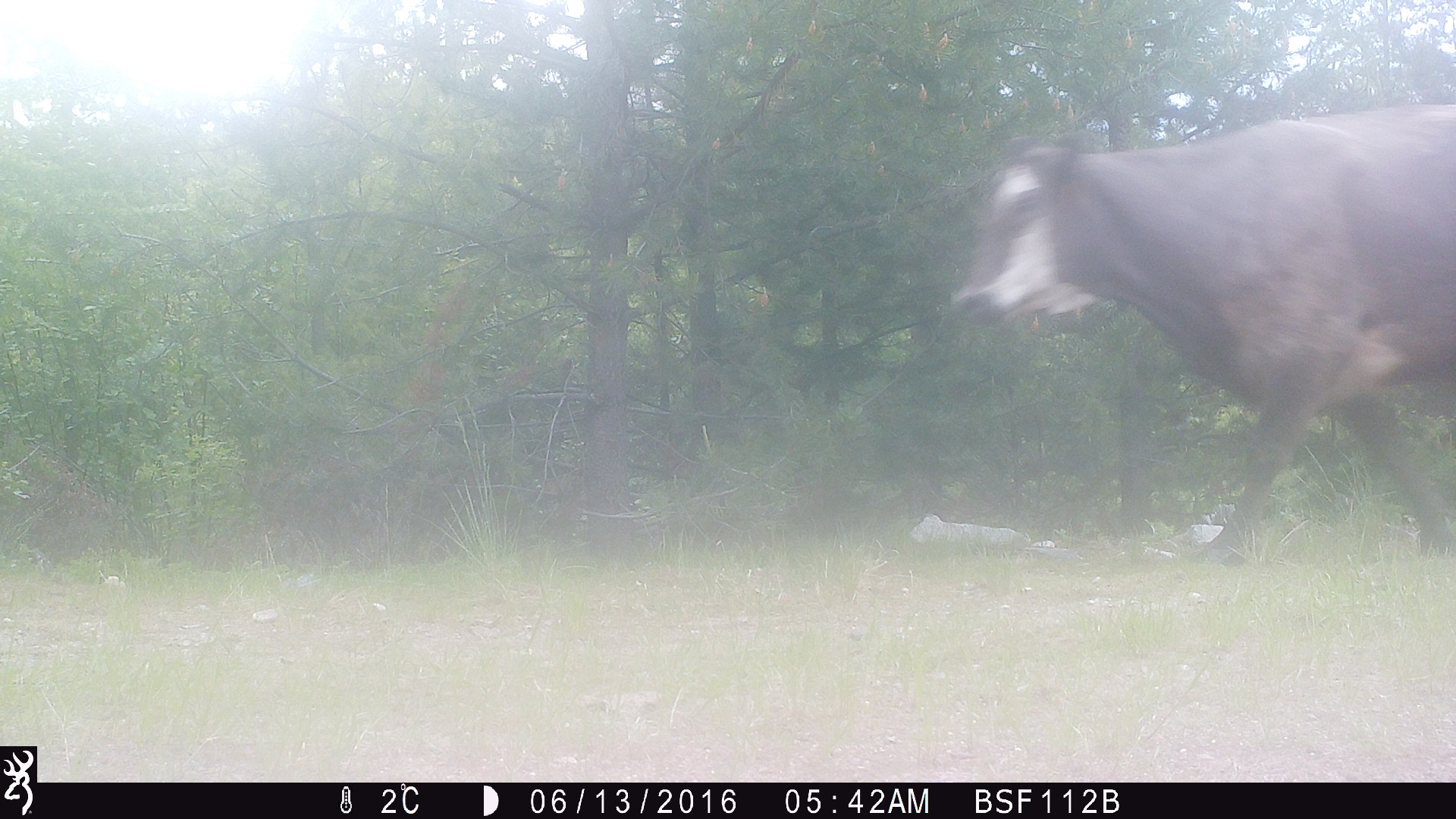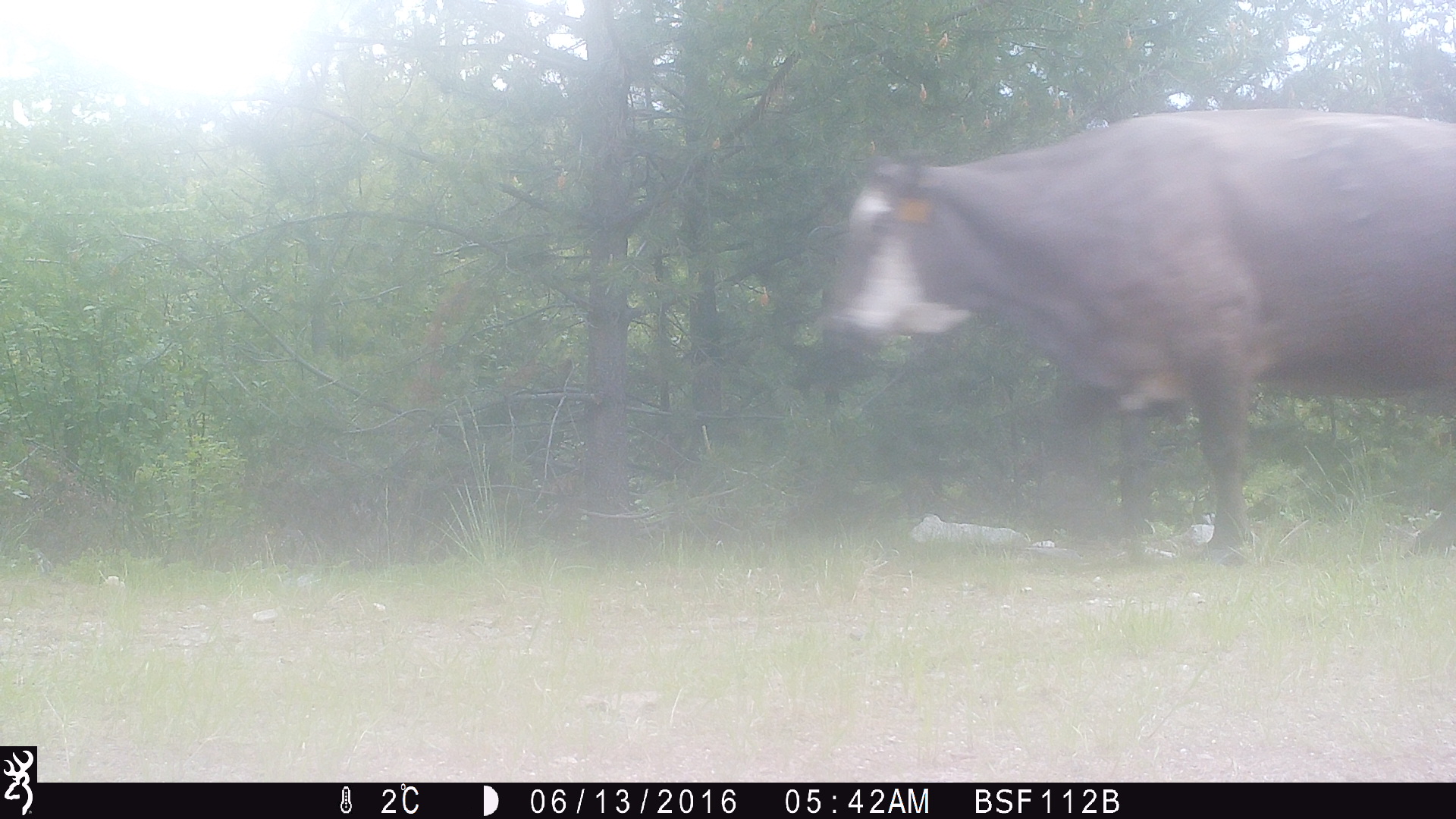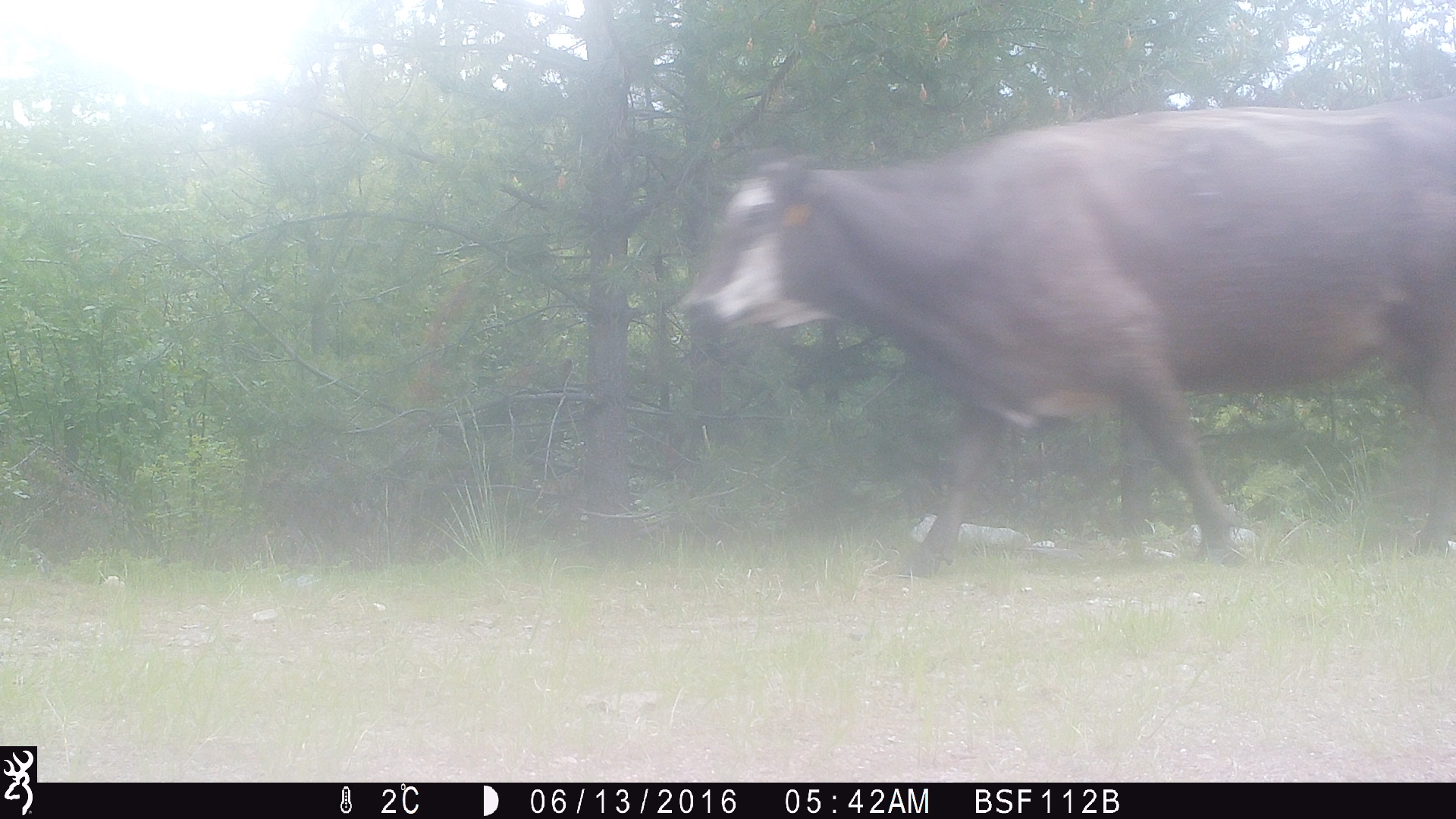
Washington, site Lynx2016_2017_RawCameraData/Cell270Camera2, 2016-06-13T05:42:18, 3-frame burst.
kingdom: Animalia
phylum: Chordata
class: Mammalia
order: Artiodactyla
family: Bovidae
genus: Bos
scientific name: Bos taurus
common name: domestic cattle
Domestic cattle (Bos taurus). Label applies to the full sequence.